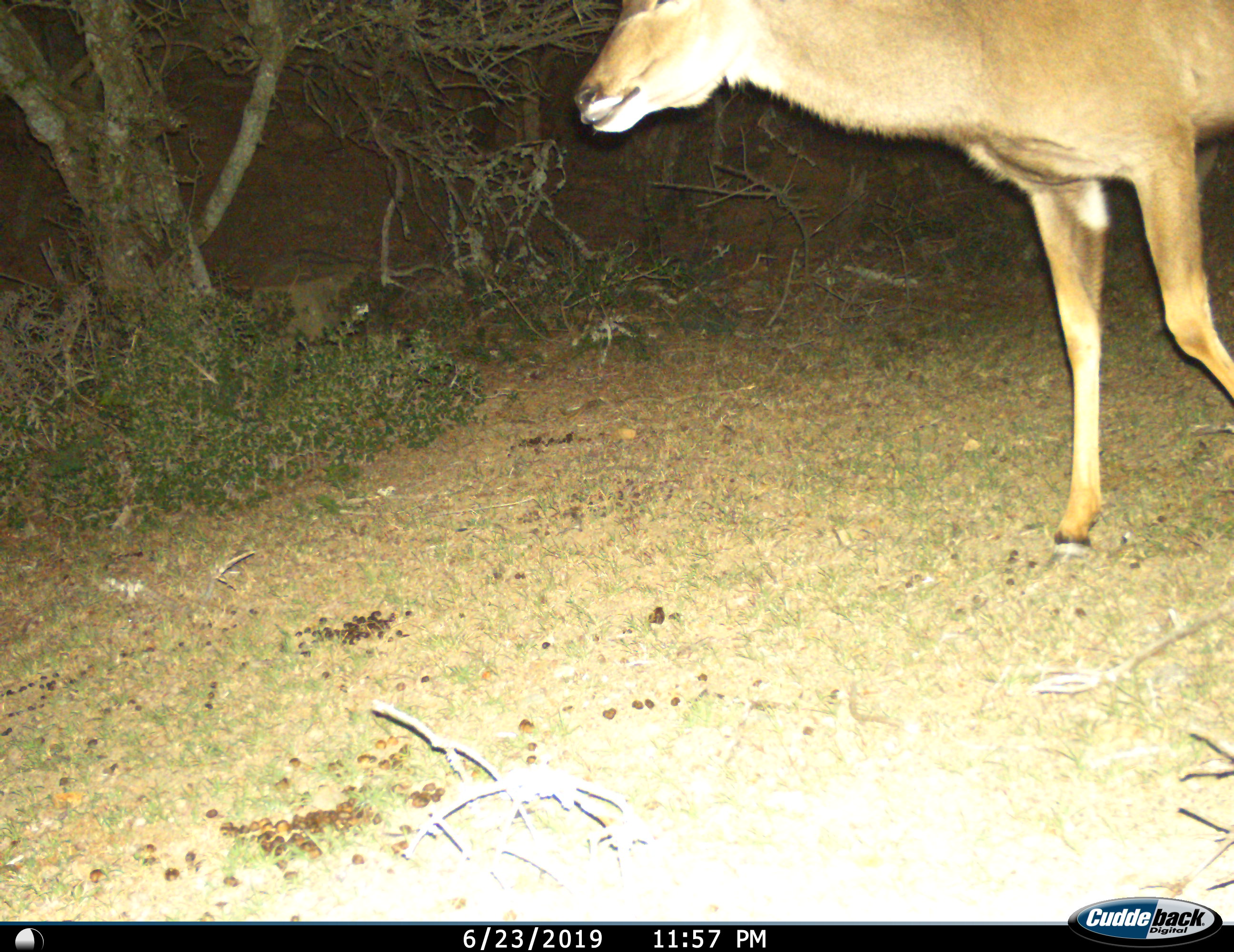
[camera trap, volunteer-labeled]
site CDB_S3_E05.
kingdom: Animalia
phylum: Chordata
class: Mammalia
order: Artiodactyla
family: Bovidae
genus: Tragelaphus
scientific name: Tragelaphus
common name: kudu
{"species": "kudu (Tragelaphus)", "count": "1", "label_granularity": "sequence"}